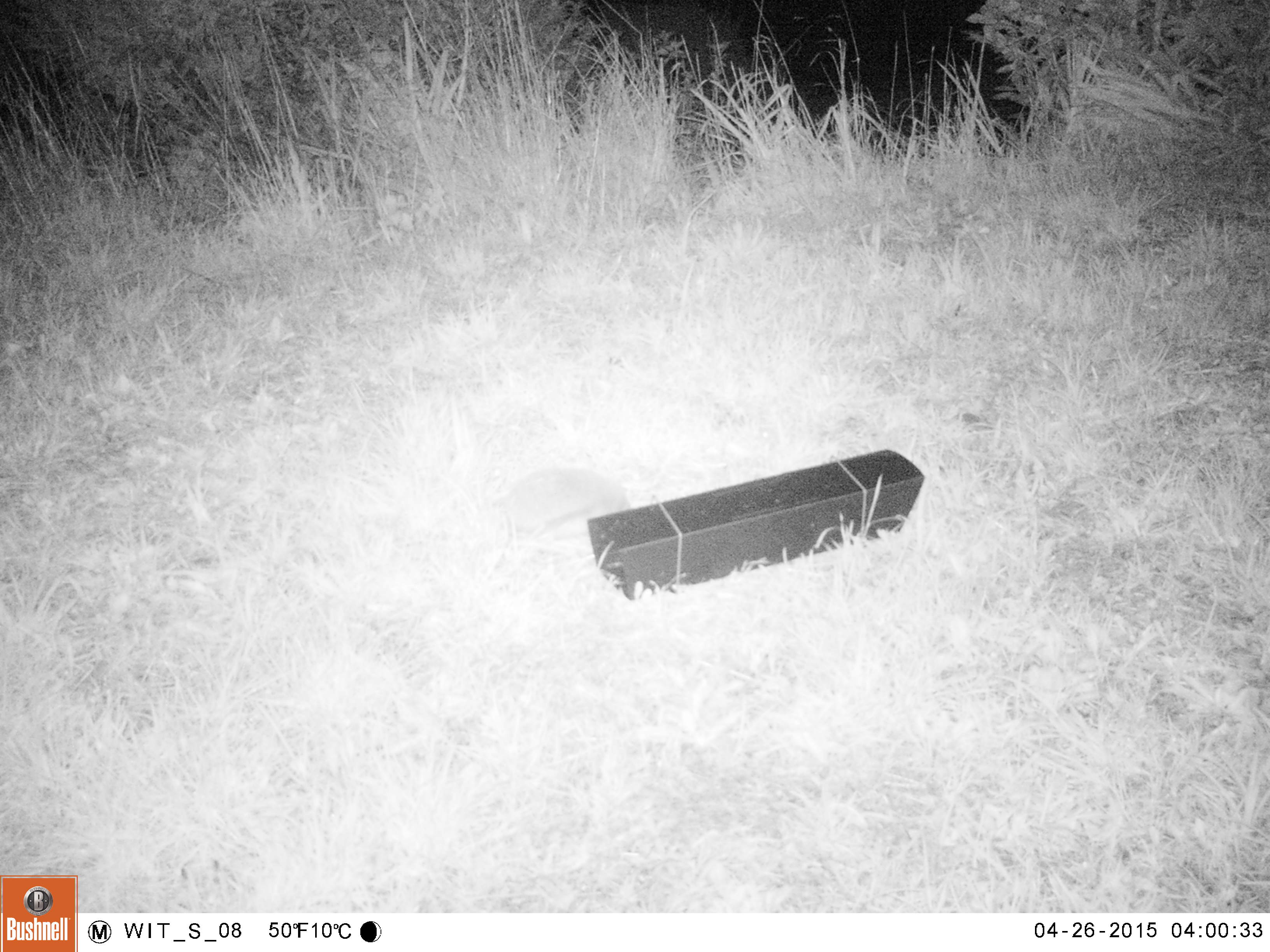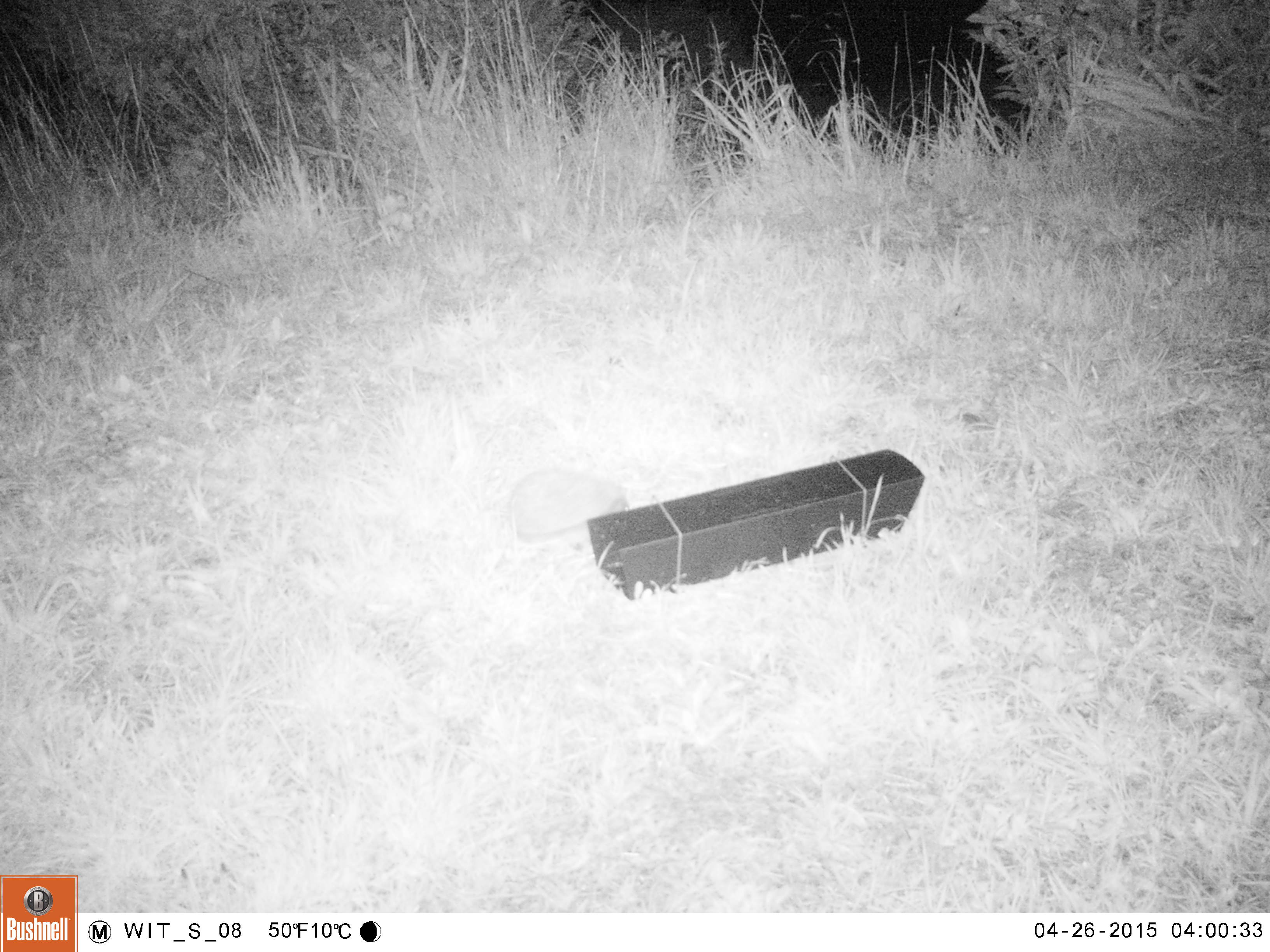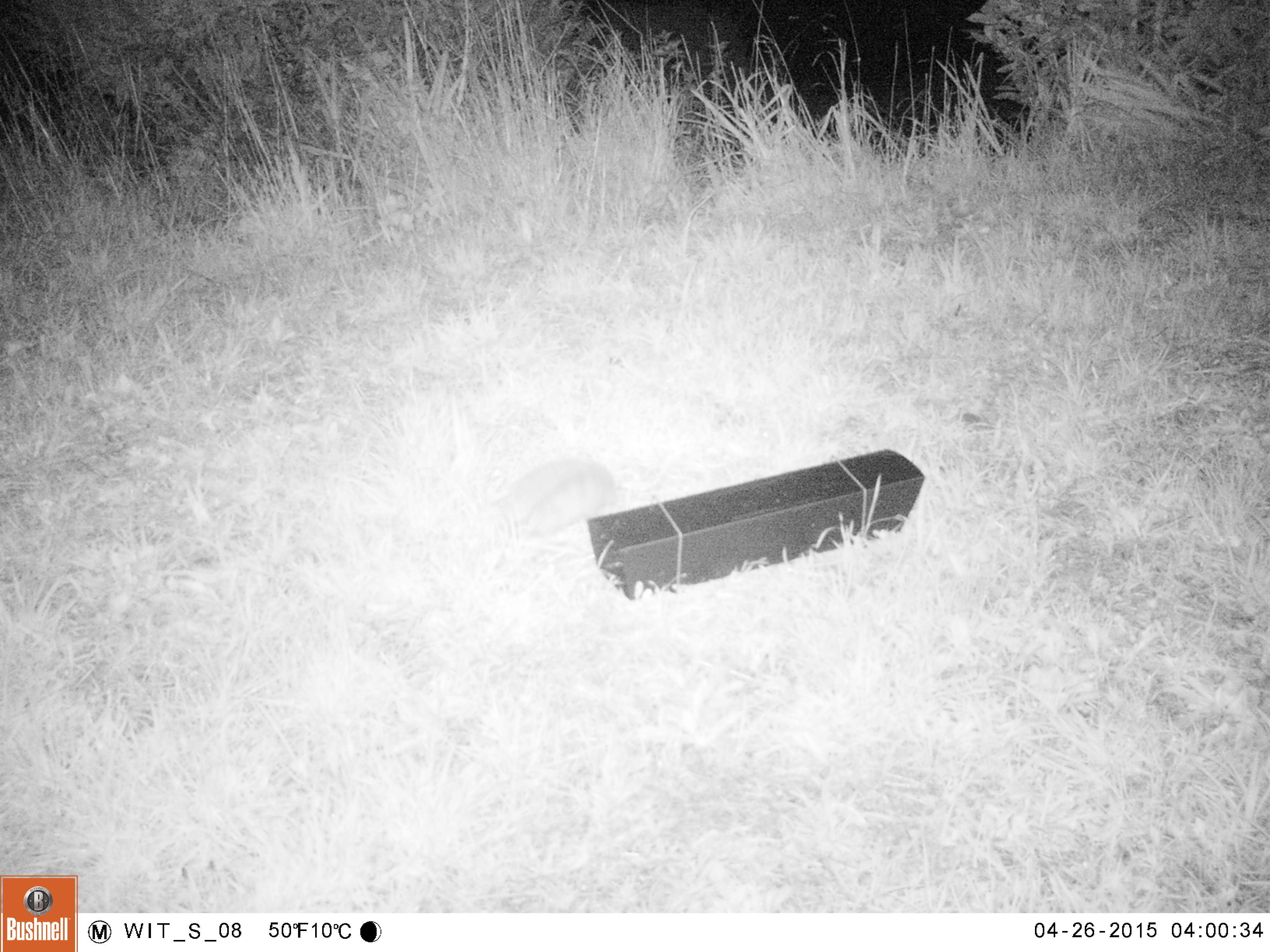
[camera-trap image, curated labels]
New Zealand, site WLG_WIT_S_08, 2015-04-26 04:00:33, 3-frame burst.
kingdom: Animalia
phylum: Chordata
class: Mammalia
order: Eulipotyphla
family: Erinaceidae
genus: Erinaceus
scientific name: Erinaceus europaeus europaeus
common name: european hedgehog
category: hedgehog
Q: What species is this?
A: Hedgehog (european hedgehog) (Erinaceus europaeus europaeus).